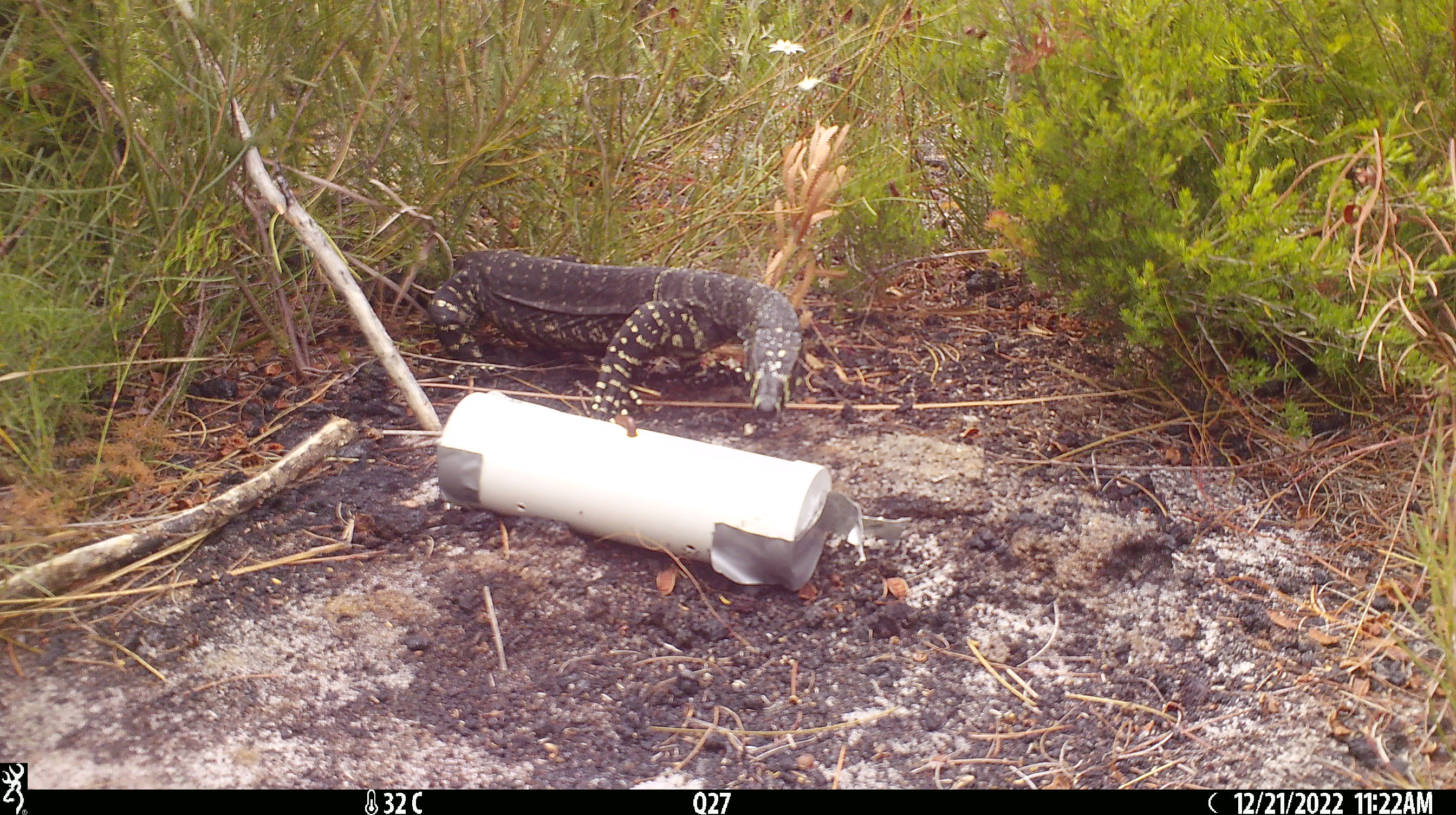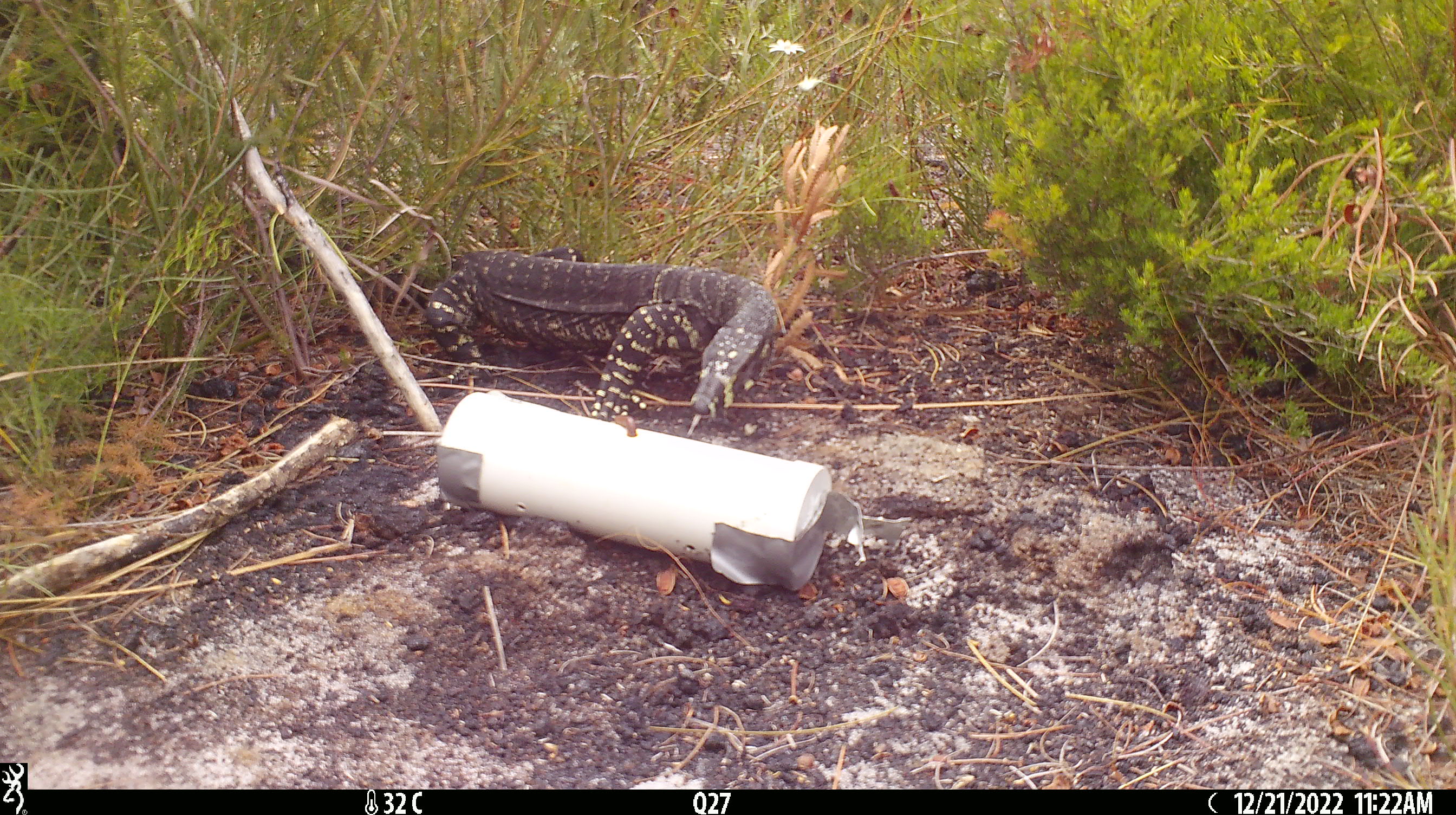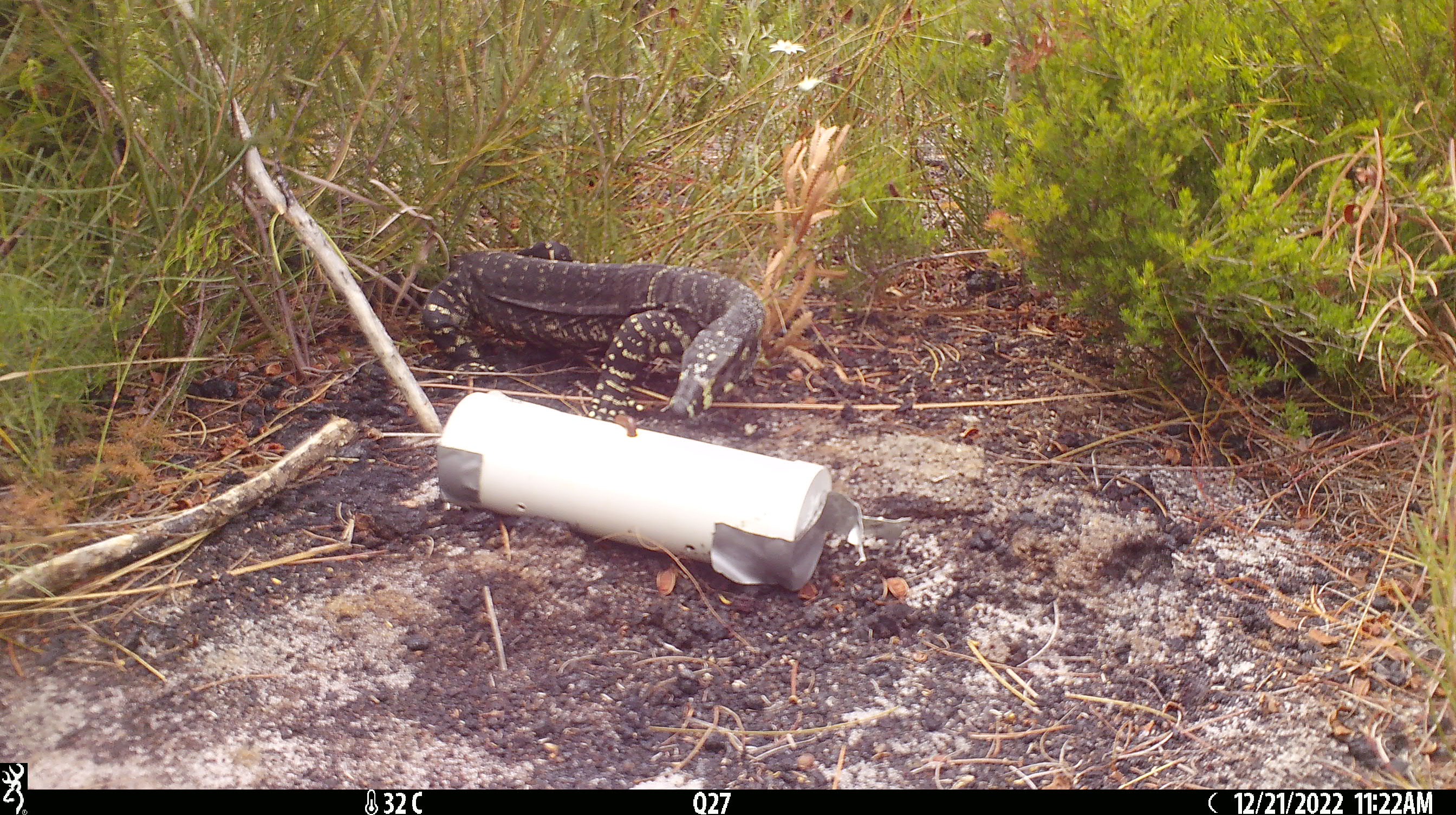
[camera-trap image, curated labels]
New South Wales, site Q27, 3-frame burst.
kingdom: Animalia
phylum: Chordata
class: Reptilia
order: Squamata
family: Varanidae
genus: Varanus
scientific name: Varanus varius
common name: lace monitor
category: goanna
Goanna (lace monitor) (Varanus varius).